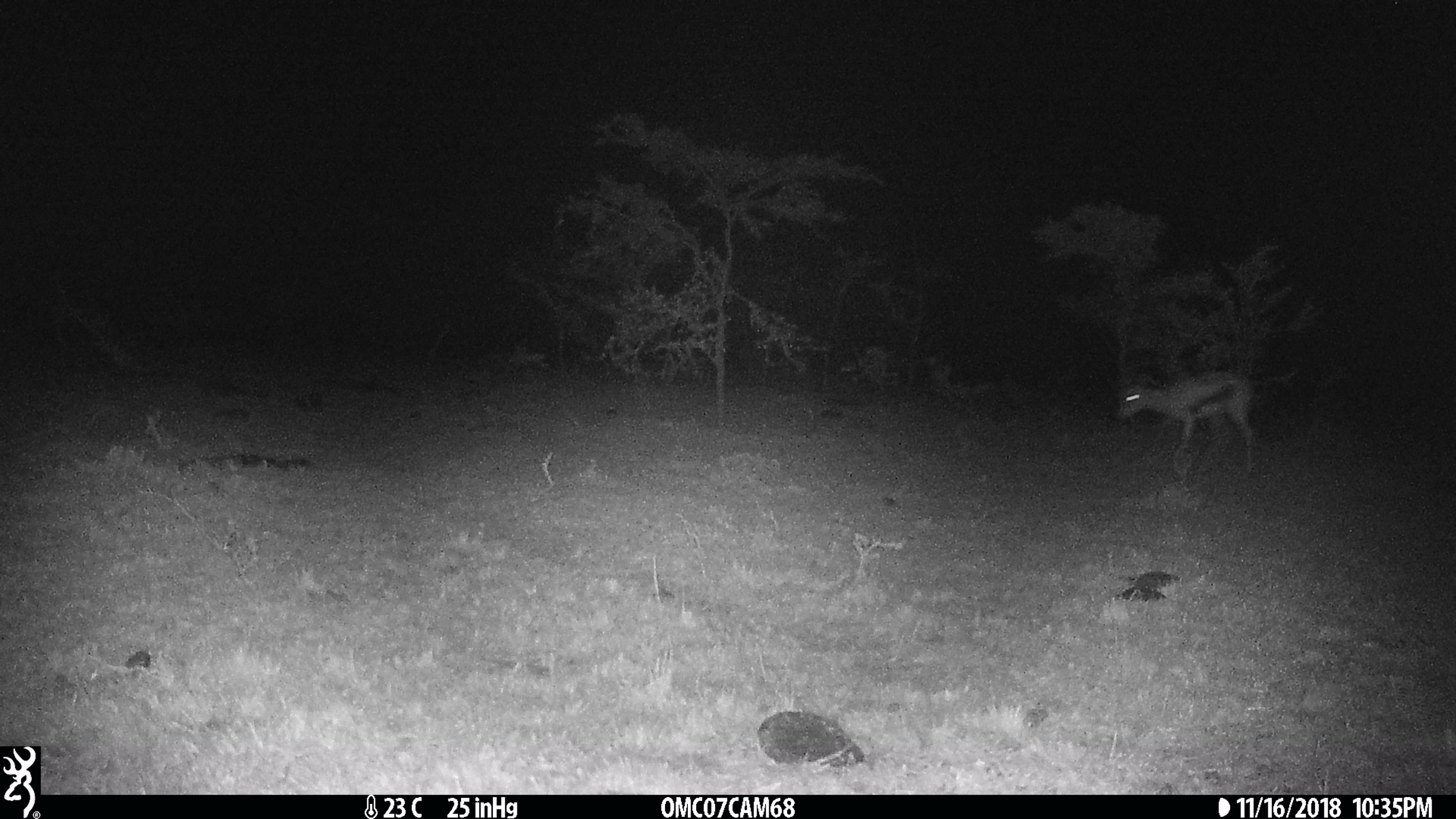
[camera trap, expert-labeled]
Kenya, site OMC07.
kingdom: Animalia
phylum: Chordata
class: Mammalia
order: Artiodactyla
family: Bovidae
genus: Eudorcas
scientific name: Eudorcas thomsonii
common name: thomon's gazelle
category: gazelle thomsons